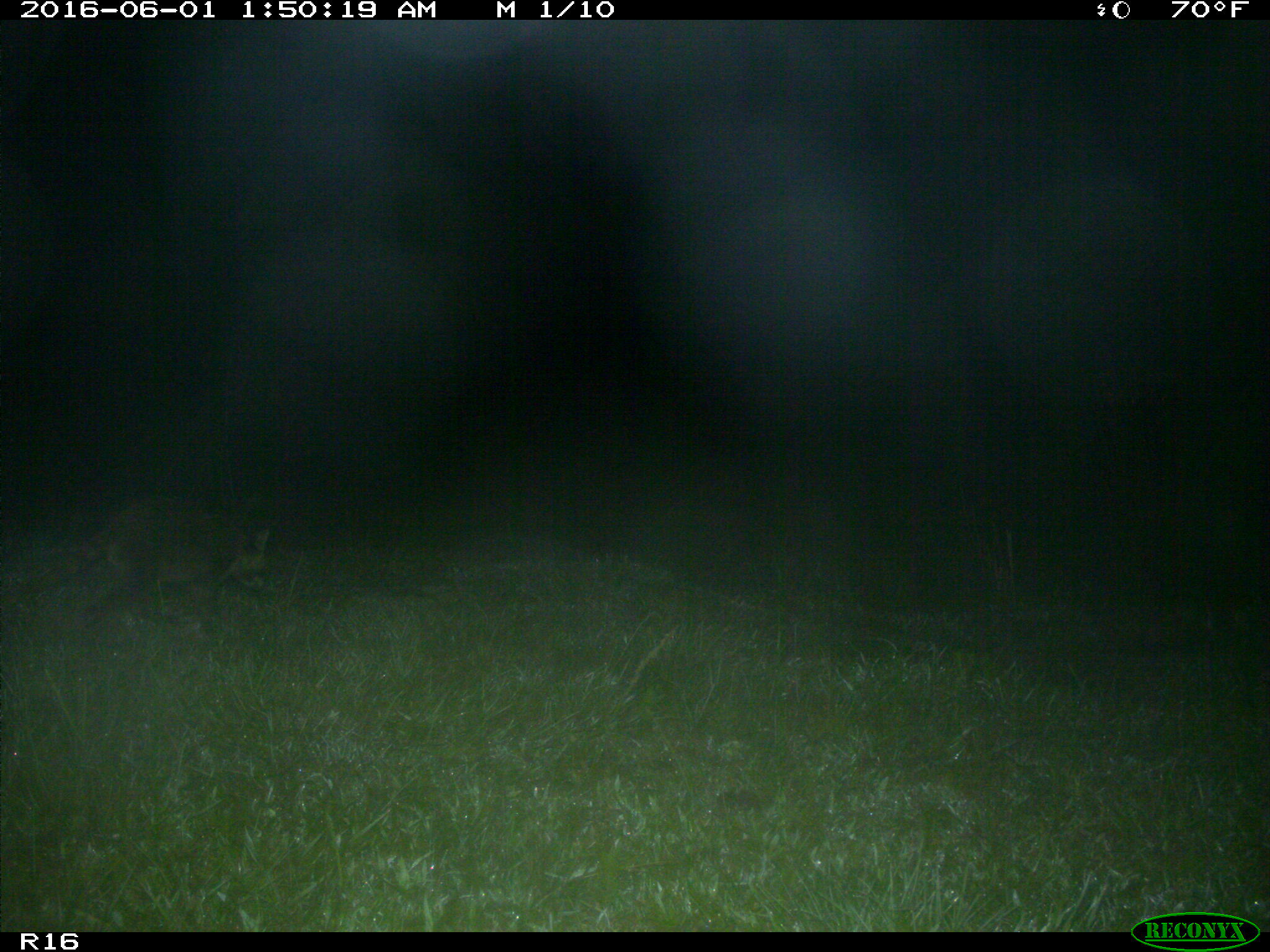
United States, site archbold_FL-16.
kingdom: Animalia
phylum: Chordata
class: Mammalia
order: Carnivora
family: Procyonidae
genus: Procyon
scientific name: Procyon lotor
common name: common raccoon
Procyon lotor (common raccoon).